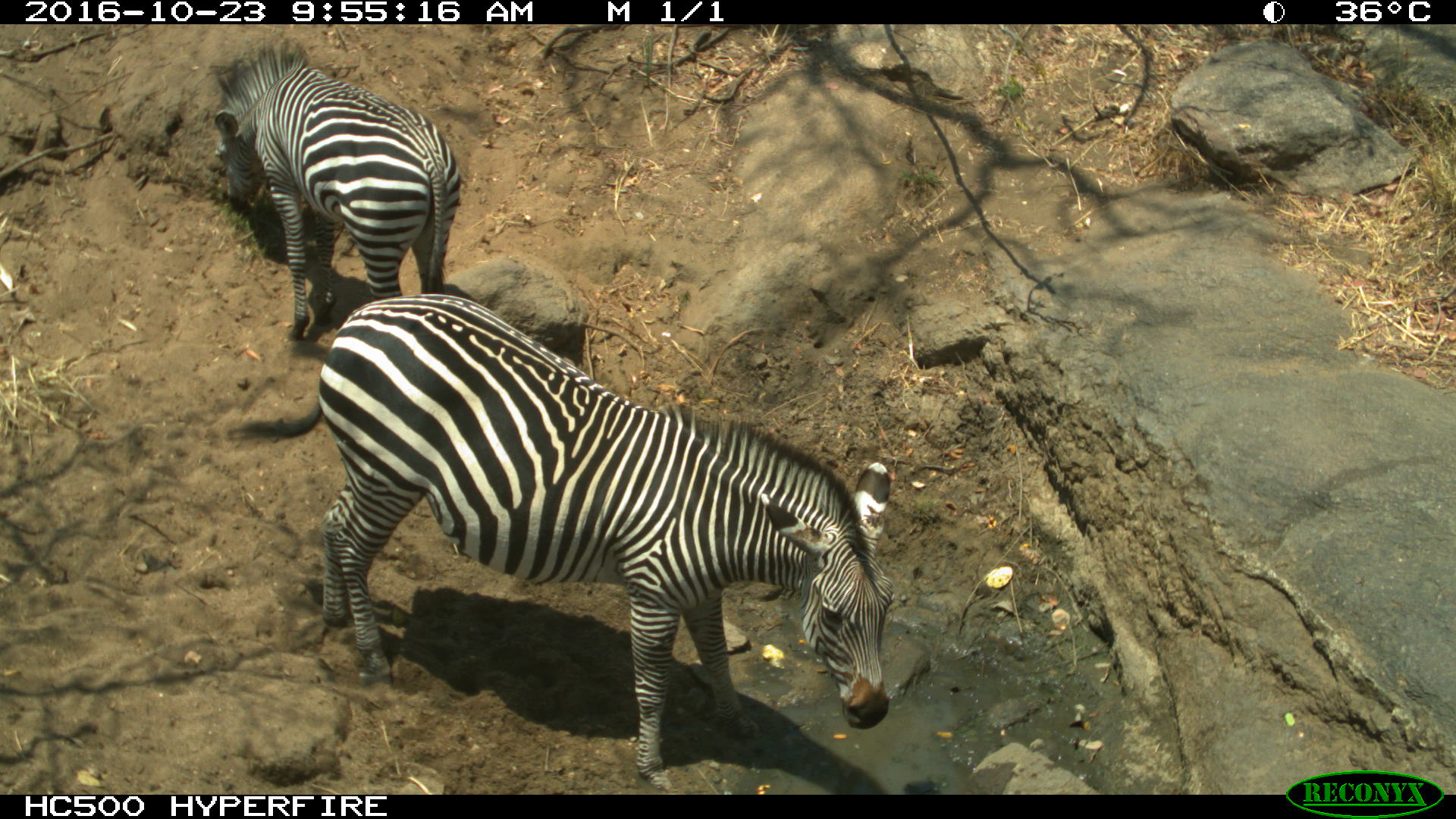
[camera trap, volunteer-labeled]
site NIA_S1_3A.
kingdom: Animalia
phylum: Chordata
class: Mammalia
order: Perissodactyla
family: Equidae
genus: Equus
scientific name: Equus quagga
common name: plains zebra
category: zebraplains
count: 2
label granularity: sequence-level